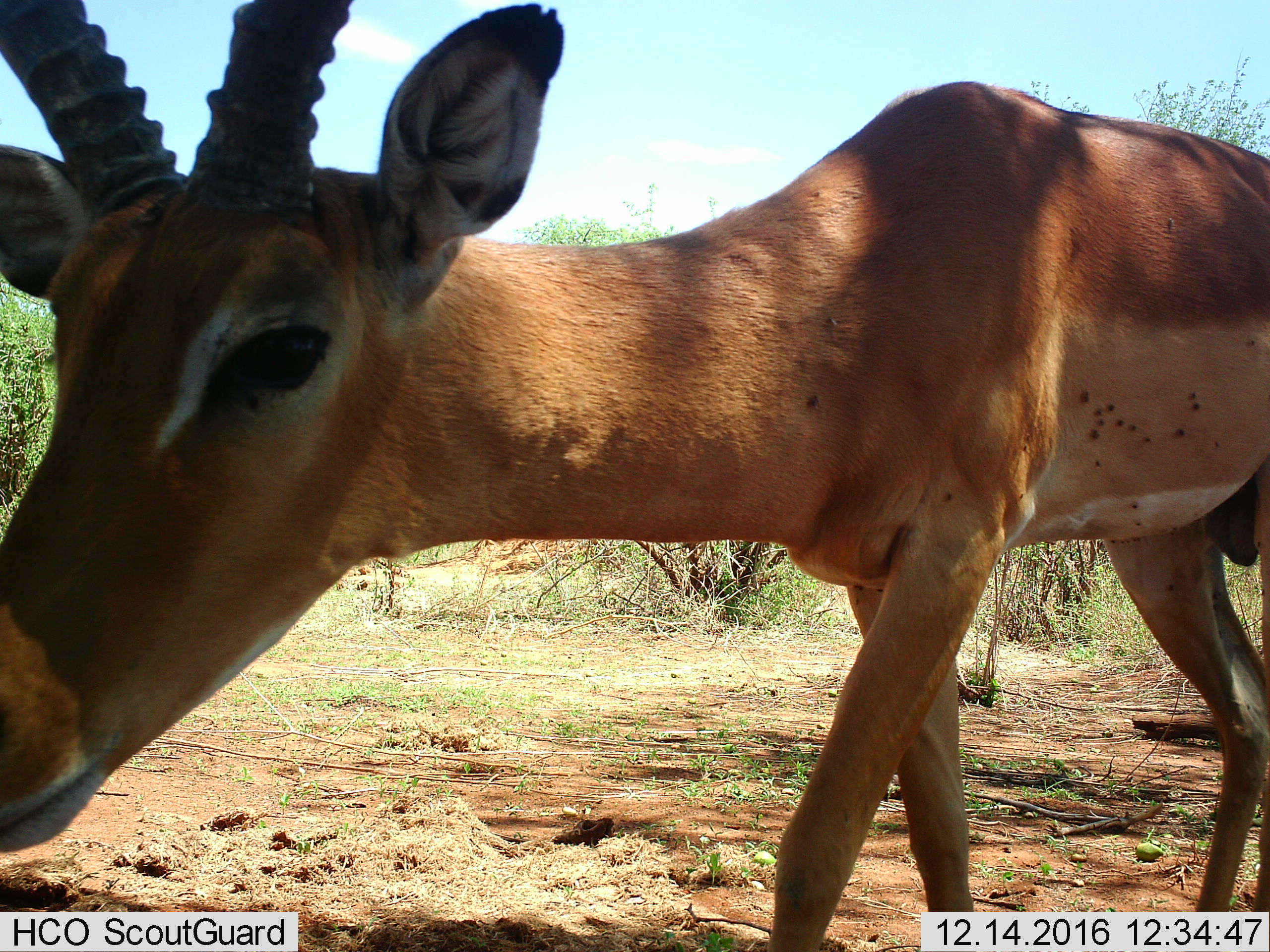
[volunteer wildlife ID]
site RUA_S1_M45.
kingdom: Animalia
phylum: Chordata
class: Mammalia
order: Artiodactyla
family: Bovidae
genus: Aepyceros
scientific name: Aepyceros melampus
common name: impala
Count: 1.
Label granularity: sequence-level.